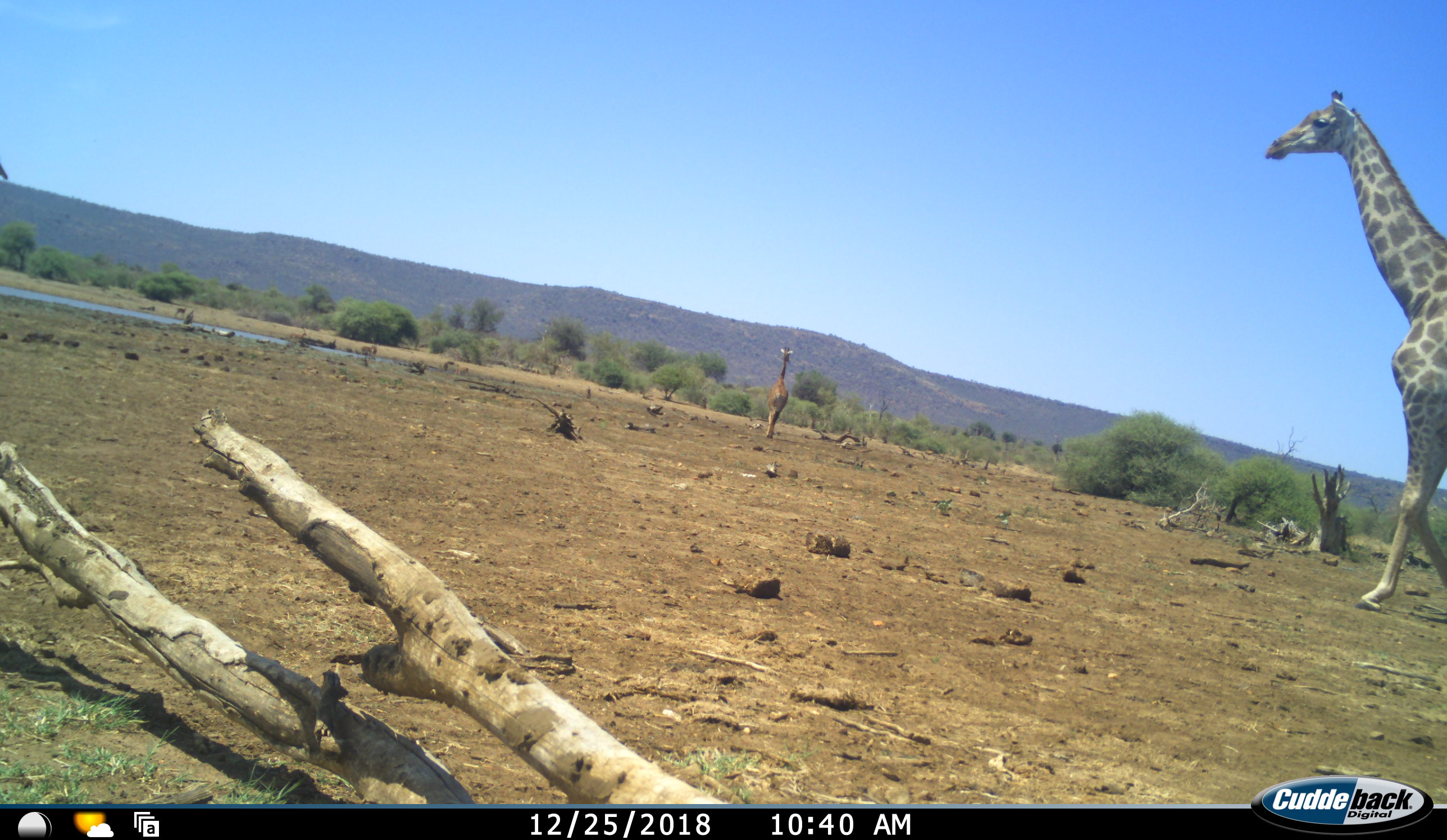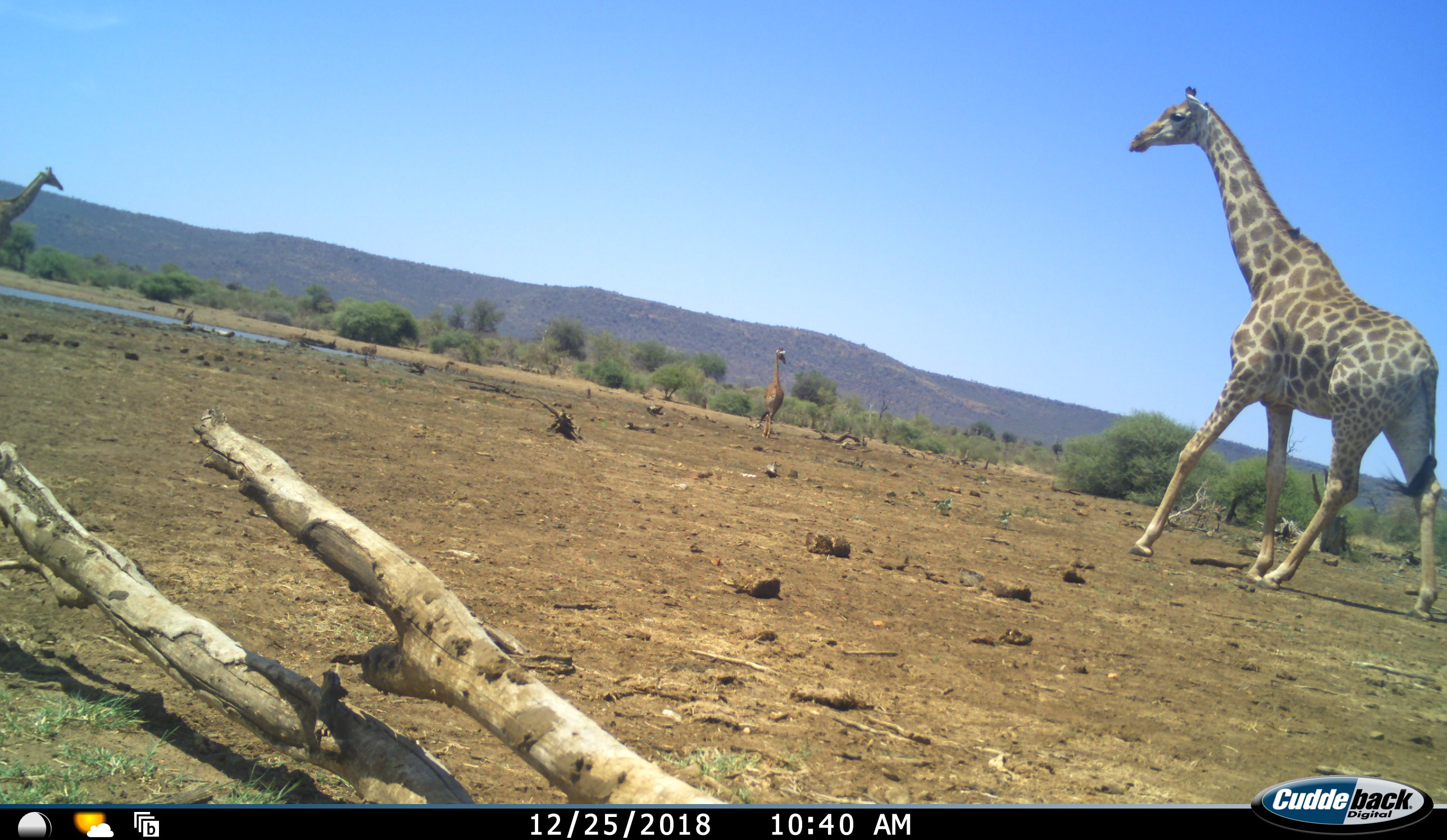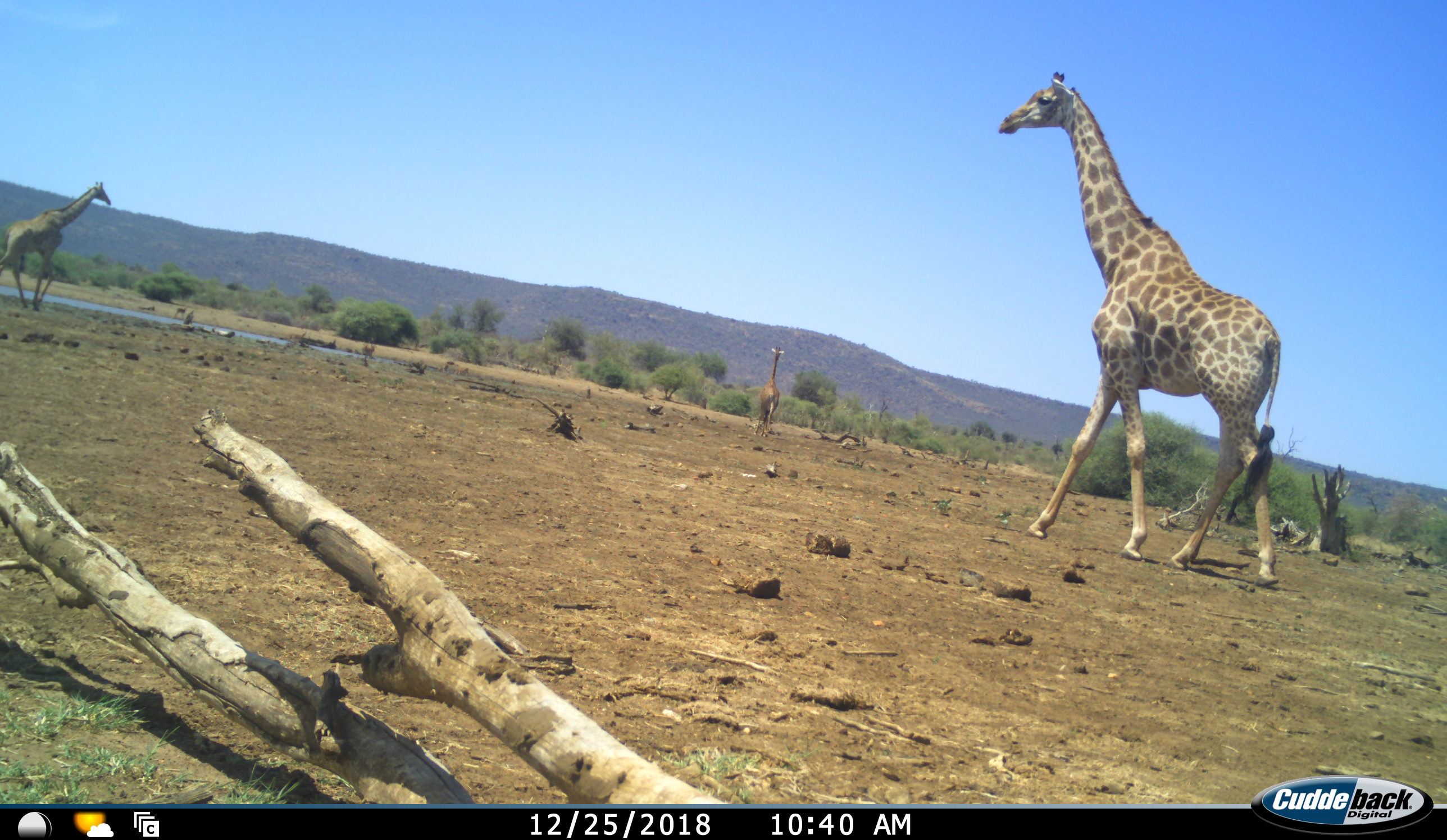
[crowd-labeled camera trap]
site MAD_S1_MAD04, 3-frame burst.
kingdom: Animalia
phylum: Chordata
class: Mammalia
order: Artiodactyla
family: Giraffidae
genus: Giraffa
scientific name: Giraffa camelopardalis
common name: giraffe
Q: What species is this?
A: Giraffe (Giraffa camelopardalis).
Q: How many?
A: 3.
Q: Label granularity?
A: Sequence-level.